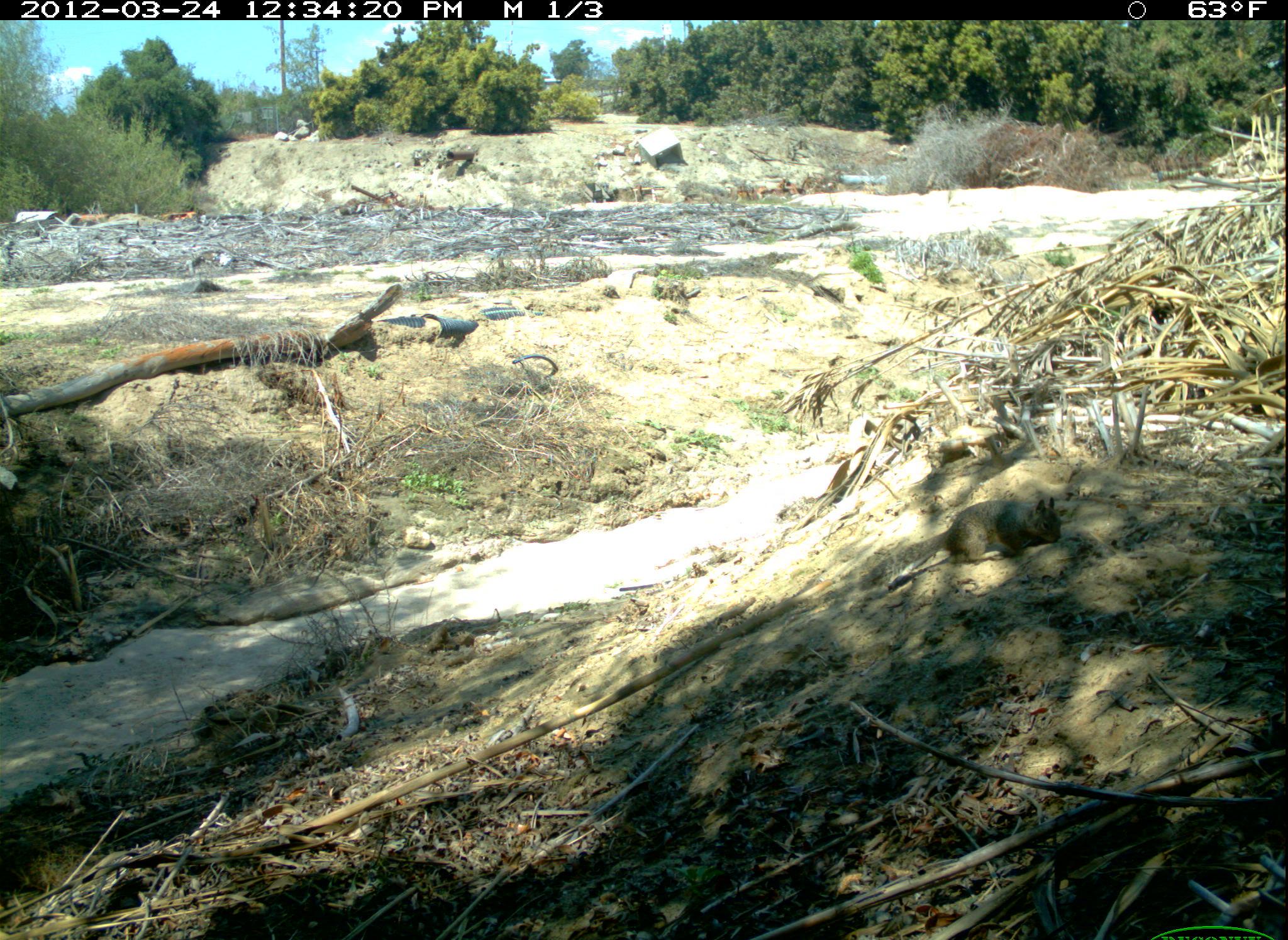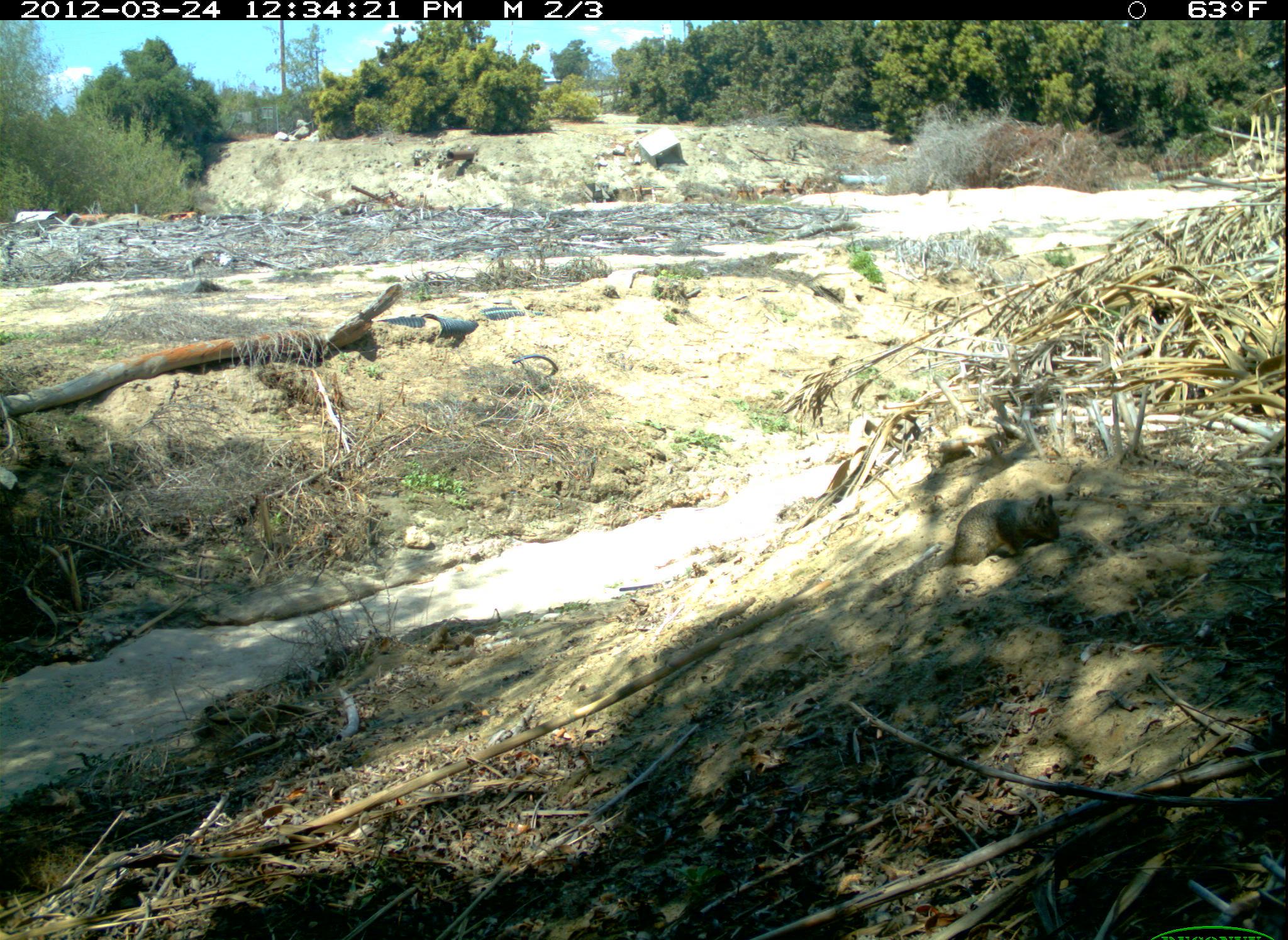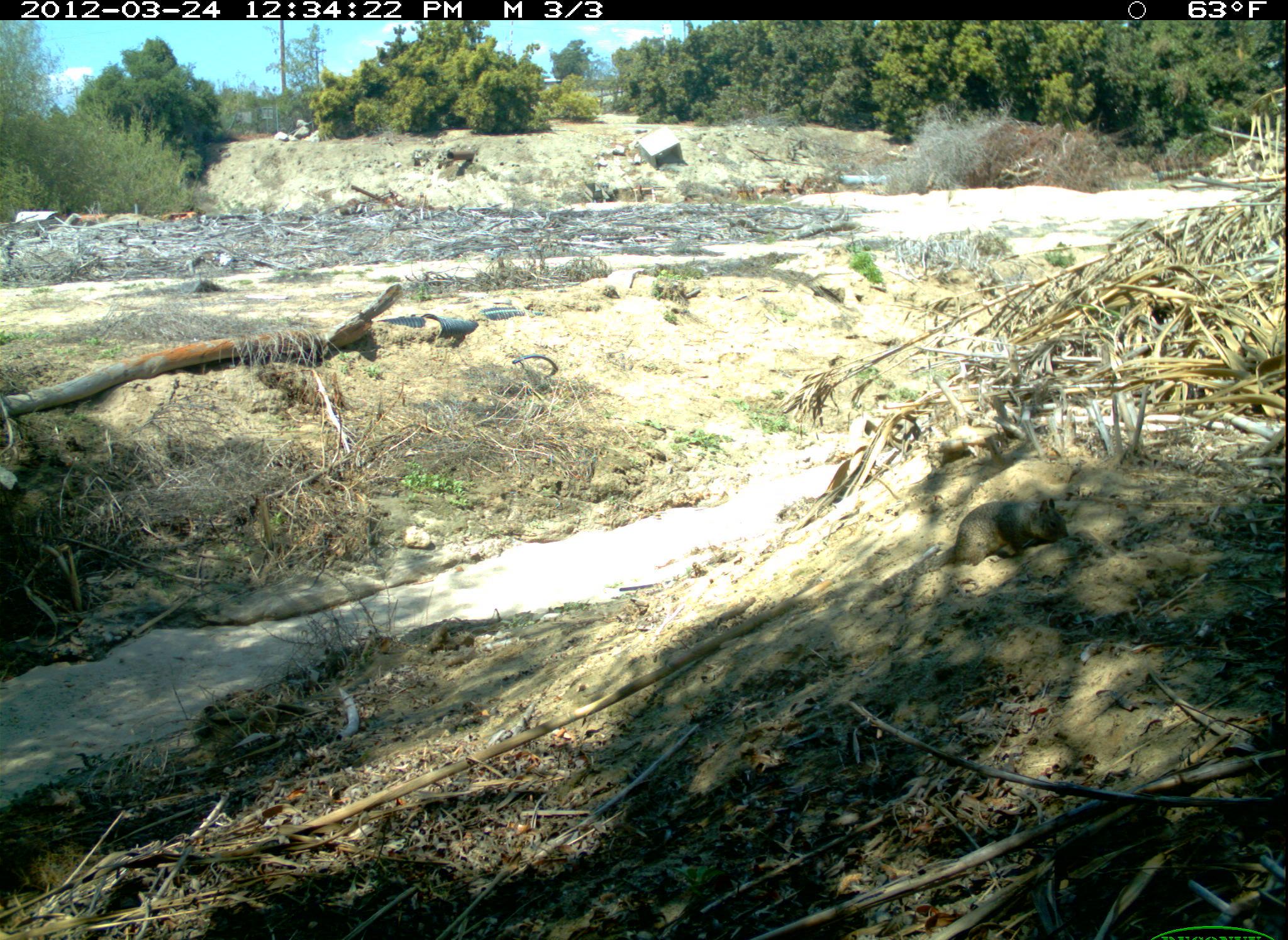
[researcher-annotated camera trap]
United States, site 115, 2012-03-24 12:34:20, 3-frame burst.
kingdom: Animalia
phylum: Chordata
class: Mammalia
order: Rodentia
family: Sciuridae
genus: Sciurus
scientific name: Sciurus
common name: squirrel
Squirrel (Sciurus).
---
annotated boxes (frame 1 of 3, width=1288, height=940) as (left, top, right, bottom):
squirrel: (855, 491, 1066, 596)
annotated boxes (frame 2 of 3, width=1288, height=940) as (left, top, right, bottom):
squirrel: (861, 486, 1067, 609)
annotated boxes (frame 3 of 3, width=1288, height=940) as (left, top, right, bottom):
squirrel: (879, 499, 1072, 598)